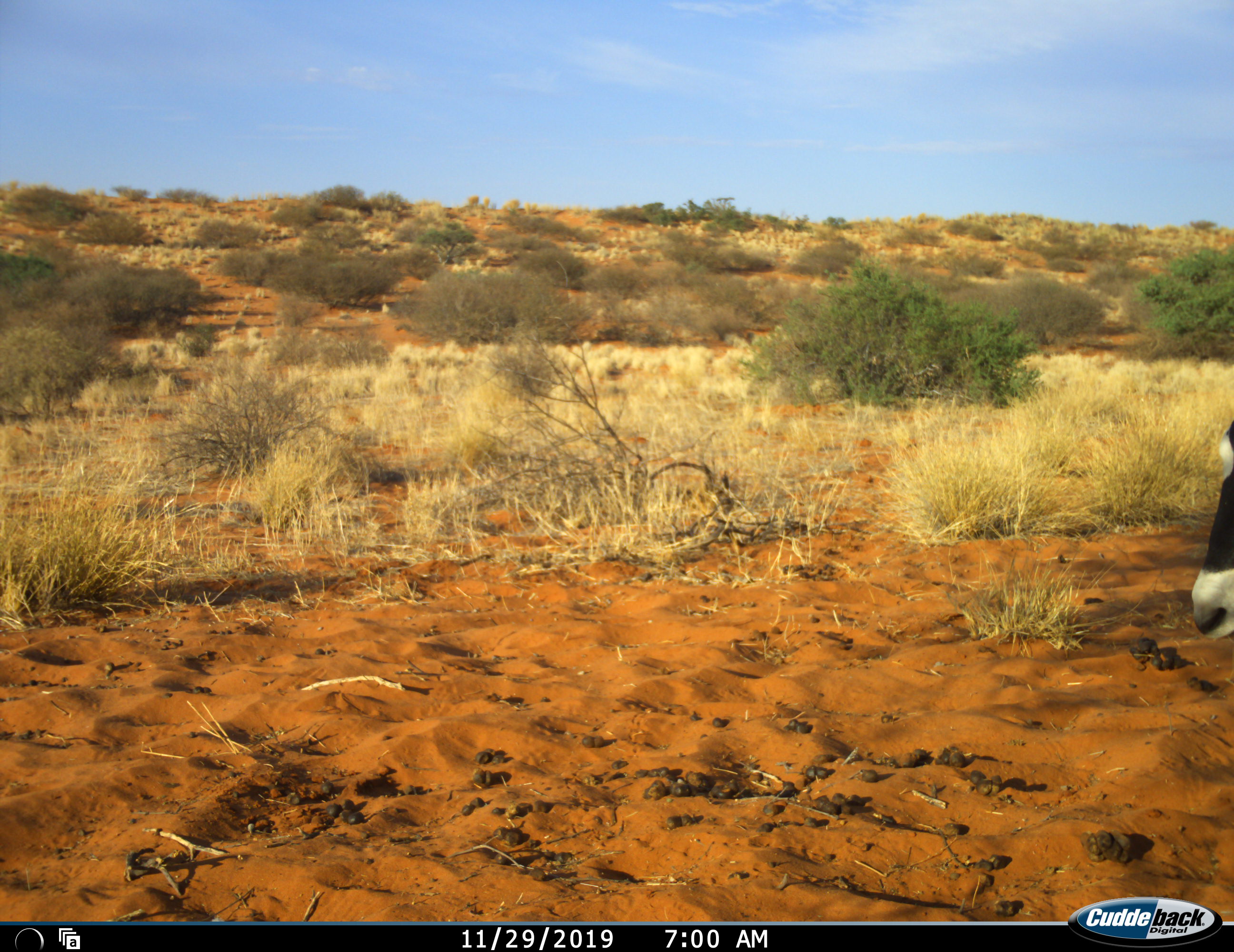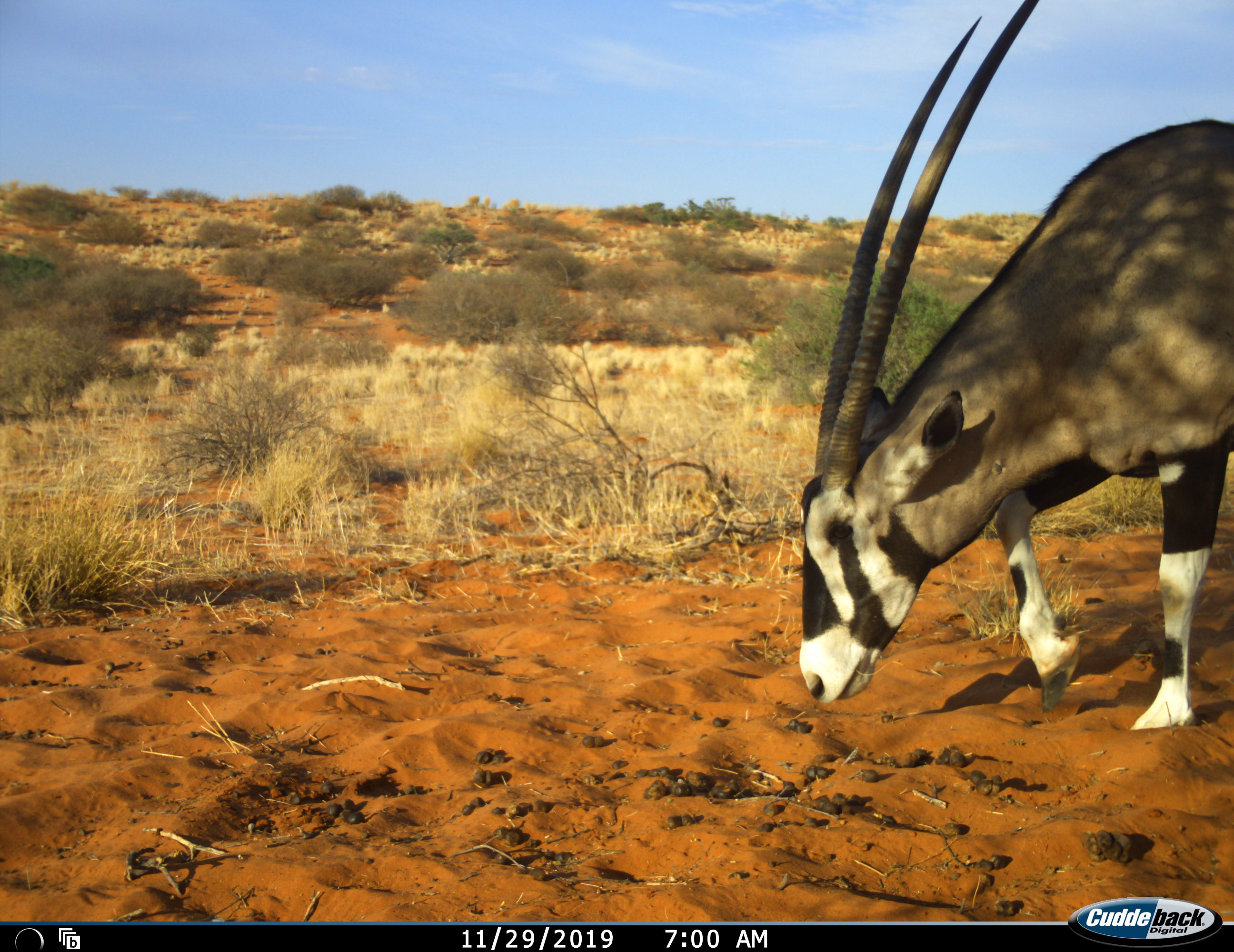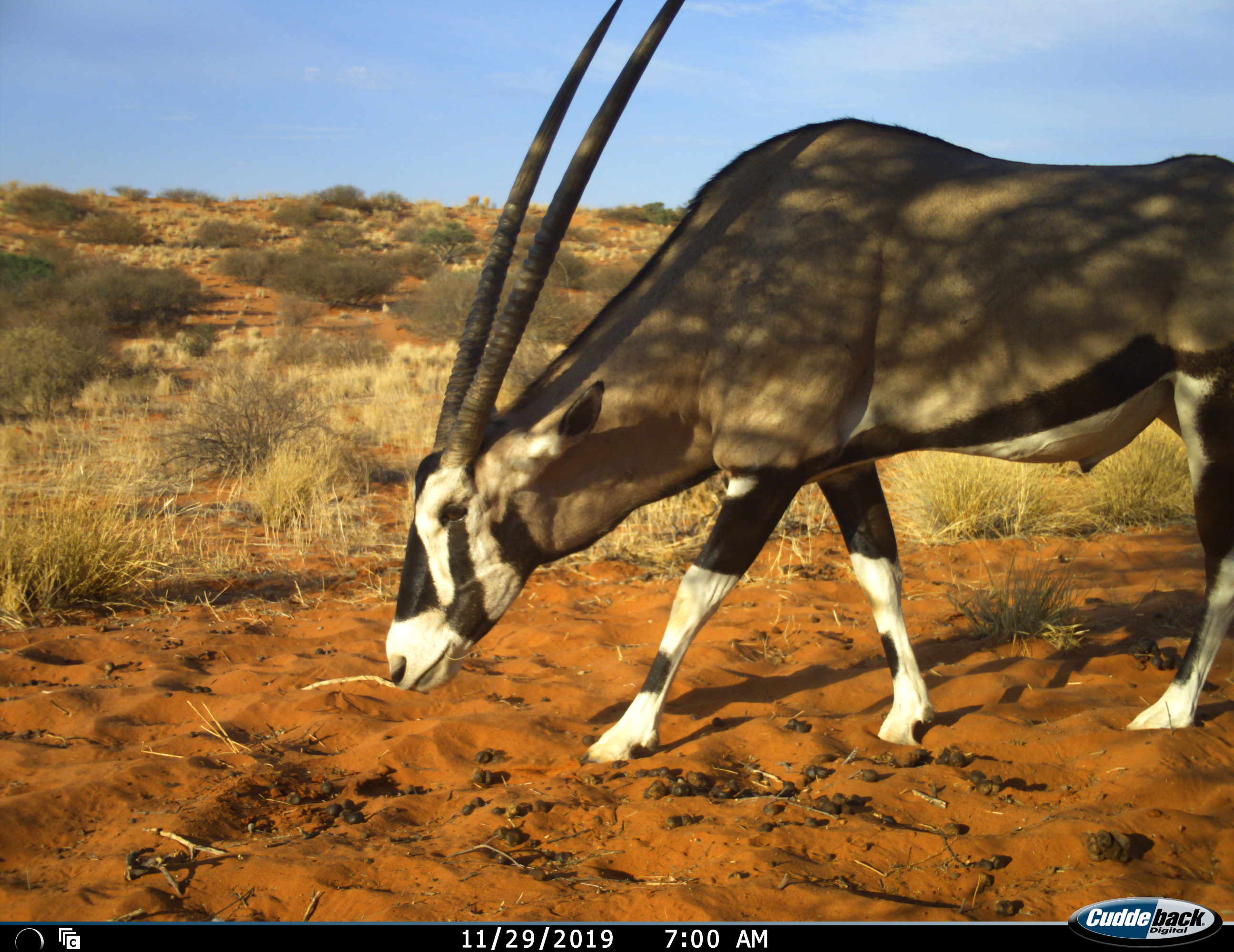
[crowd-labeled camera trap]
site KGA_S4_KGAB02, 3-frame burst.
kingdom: Animalia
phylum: Chordata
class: Mammalia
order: Artiodactyla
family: Bovidae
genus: Oryx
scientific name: Oryx gazella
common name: gemsbok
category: oryx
Oryx (gemsbok) (Oryx gazella), count 1. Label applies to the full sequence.